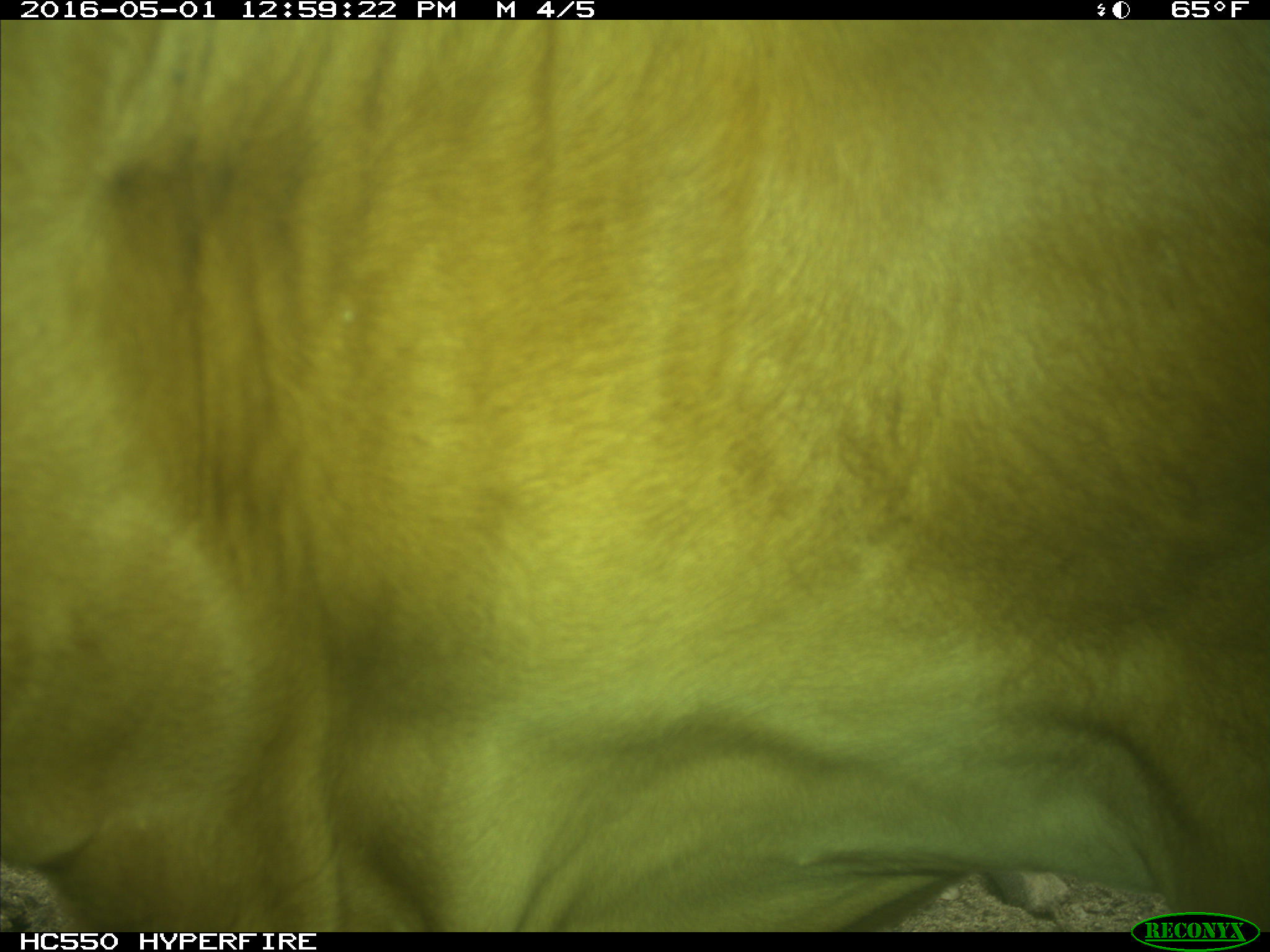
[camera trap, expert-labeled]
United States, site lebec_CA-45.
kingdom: Animalia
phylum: Chordata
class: Mammalia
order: Artiodactyla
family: Bovidae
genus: Bos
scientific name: Bos taurus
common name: domestic cow